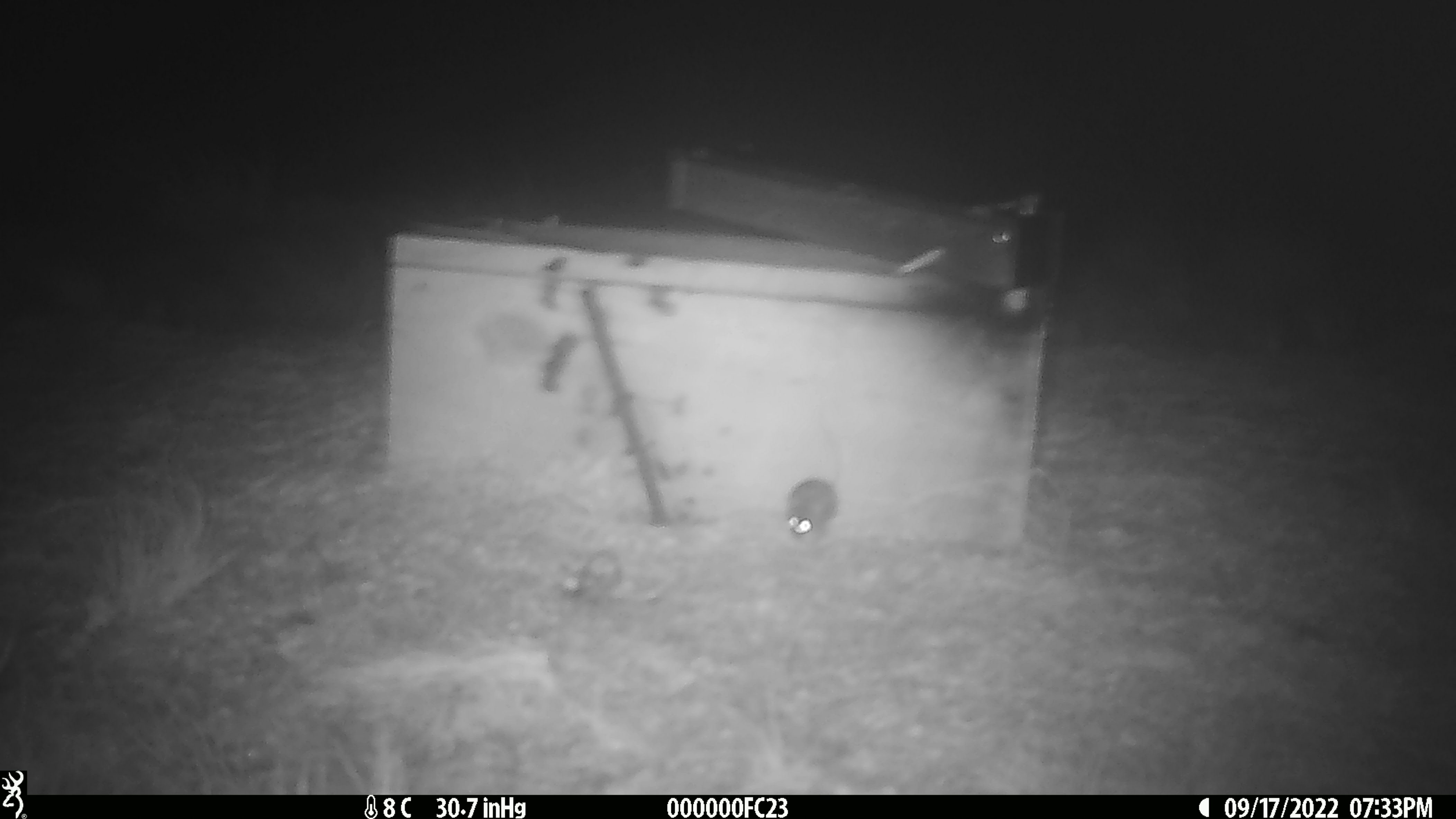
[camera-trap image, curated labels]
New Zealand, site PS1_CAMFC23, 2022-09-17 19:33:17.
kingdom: Animalia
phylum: Chordata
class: Mammalia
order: Rodentia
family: Muridae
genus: Mus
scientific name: Mus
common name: mouse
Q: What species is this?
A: Mouse (Mus).